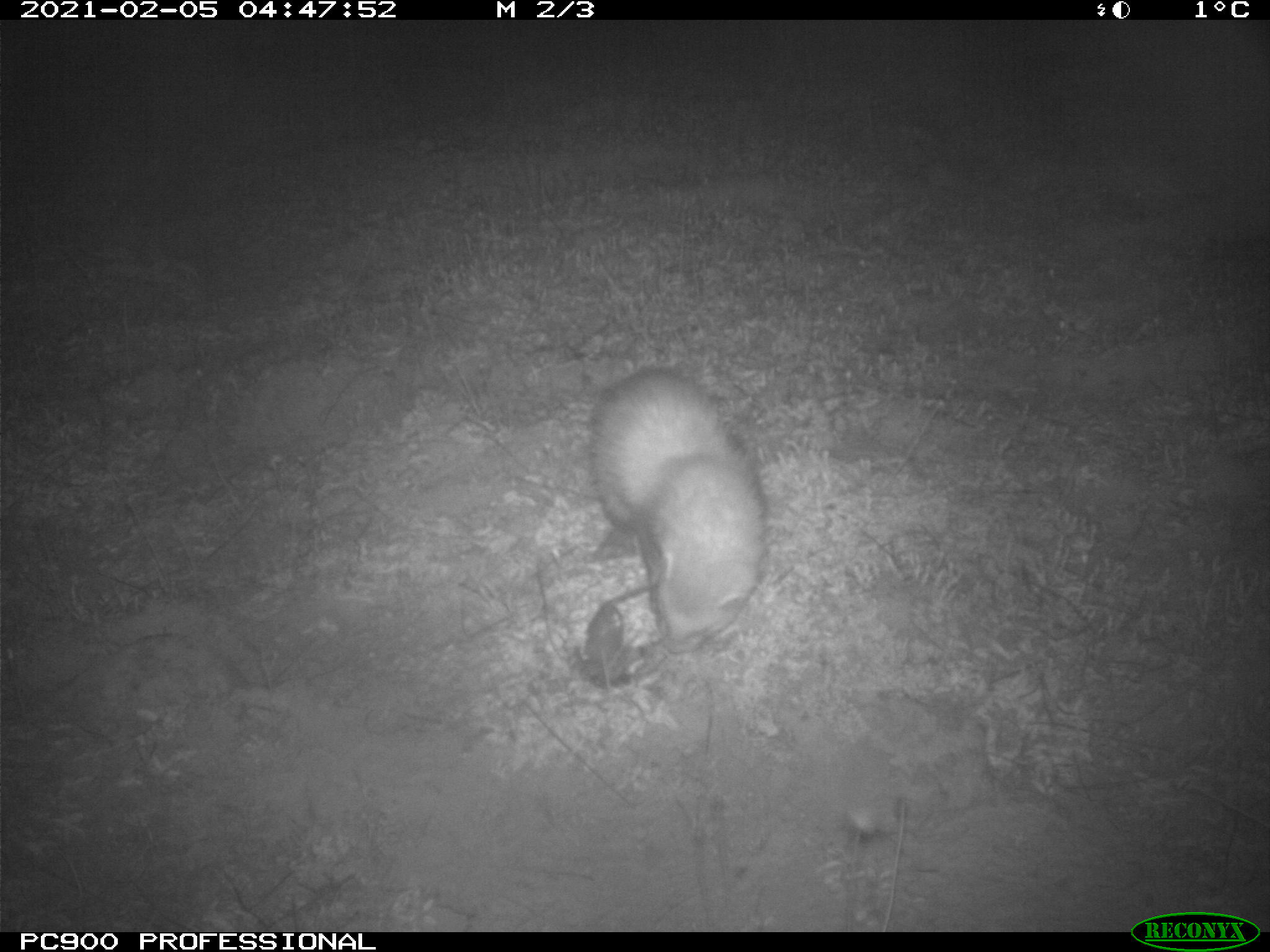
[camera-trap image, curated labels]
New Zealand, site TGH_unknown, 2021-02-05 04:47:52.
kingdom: Animalia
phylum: Chordata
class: Mammalia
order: Carnivora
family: Mustelidae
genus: Mustela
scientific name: Mustela furo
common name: ferret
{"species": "ferret (Mustela furo)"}